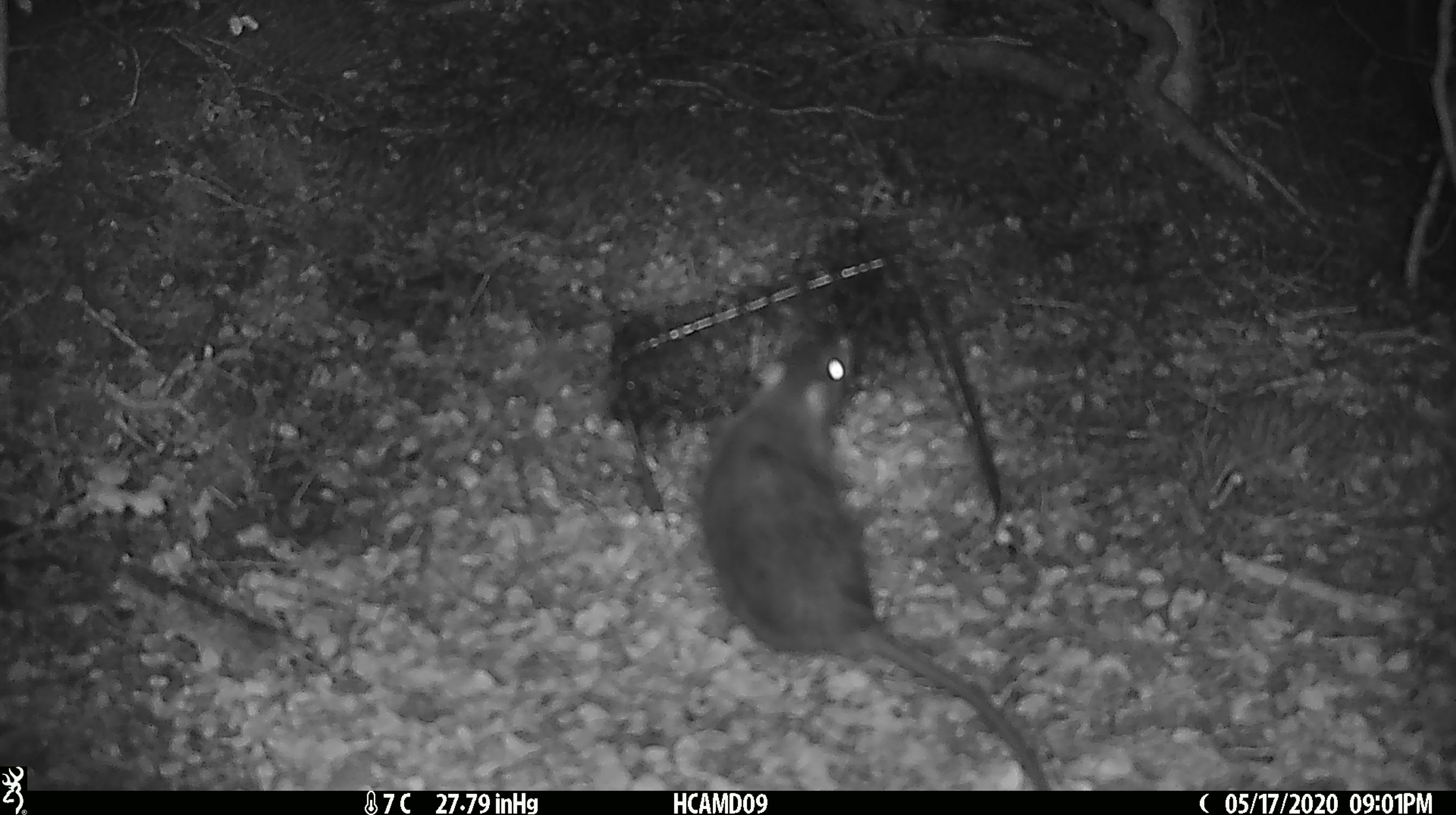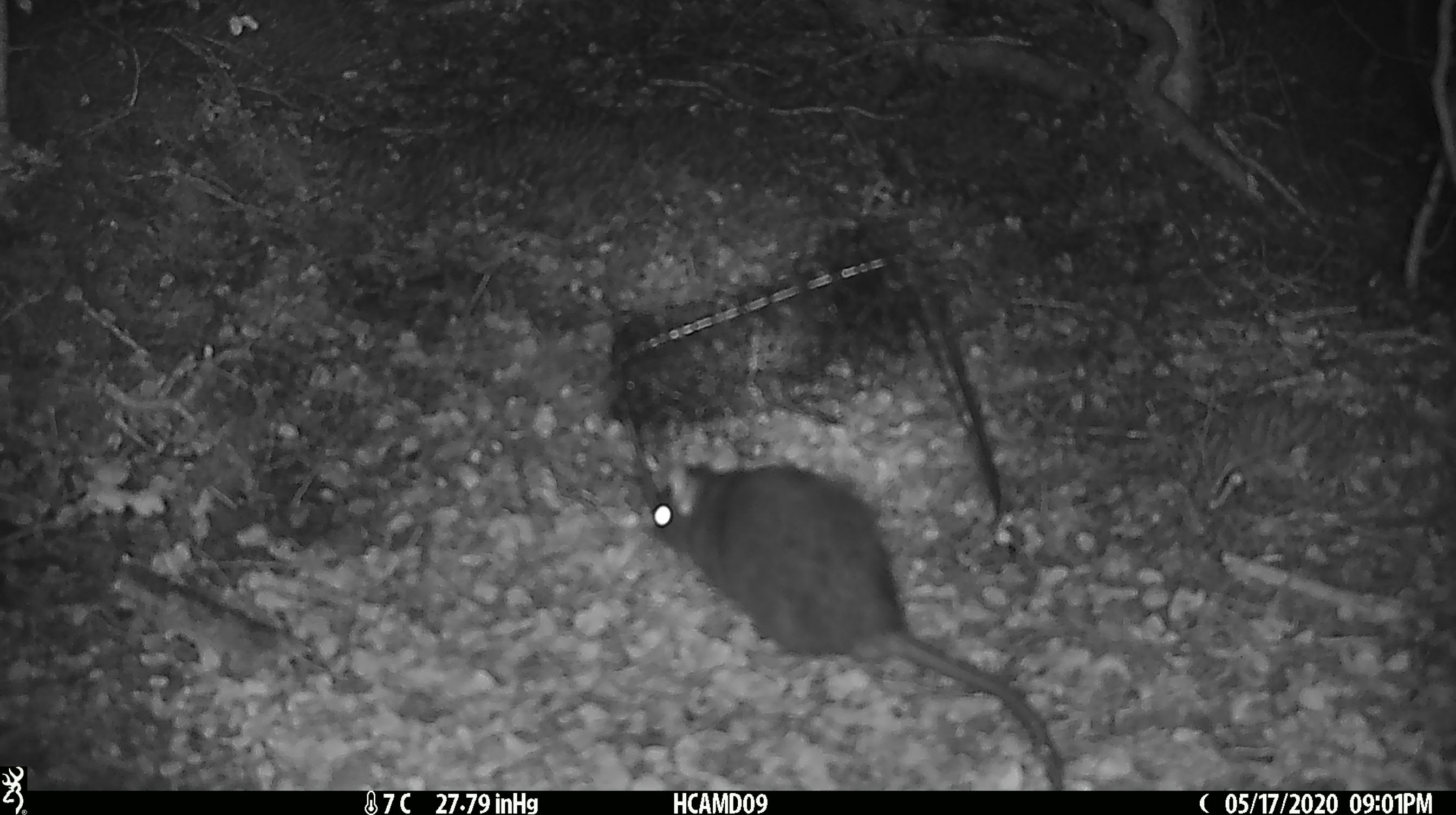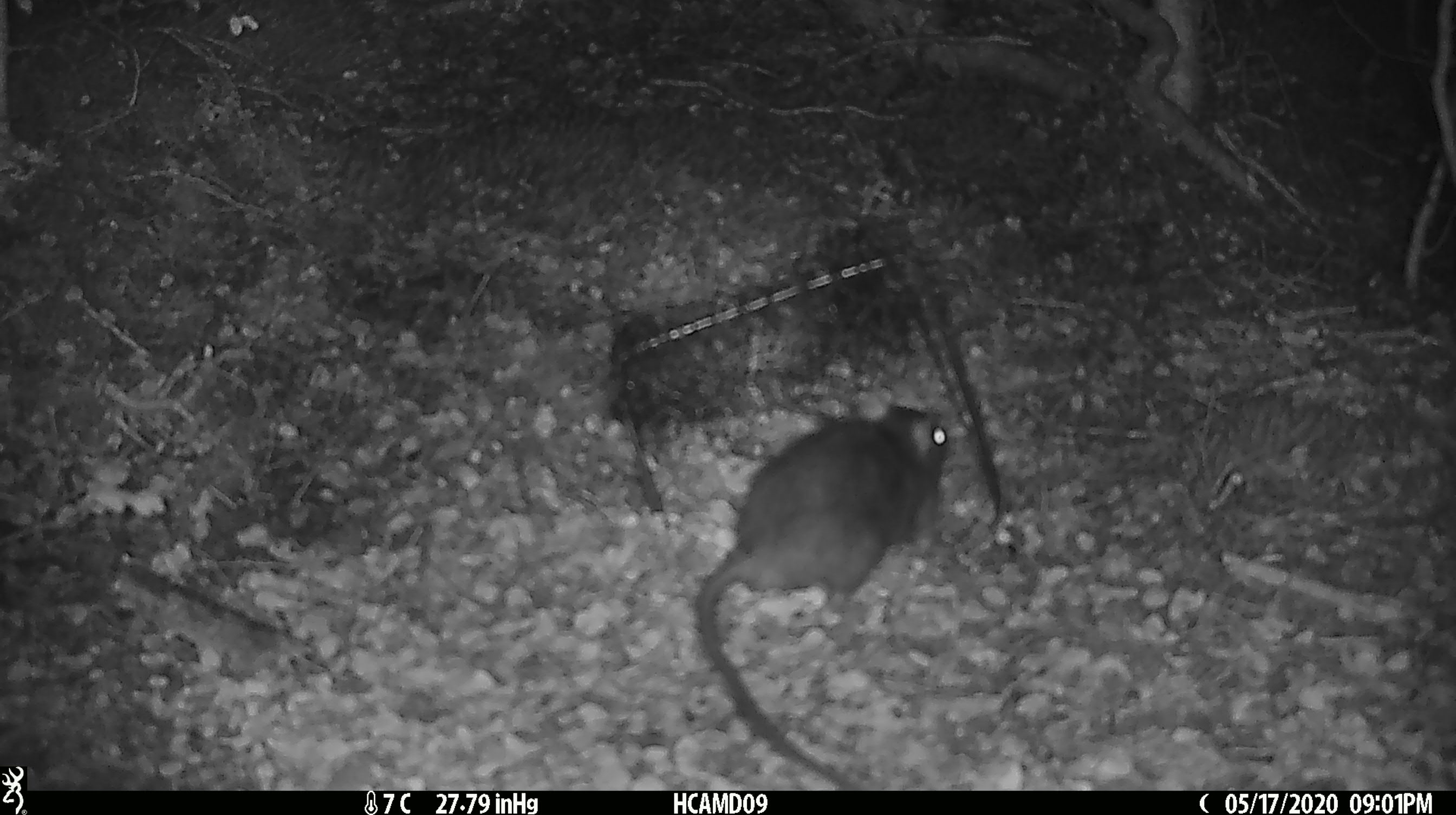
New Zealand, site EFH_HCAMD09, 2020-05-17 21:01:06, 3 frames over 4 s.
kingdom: Animalia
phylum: Chordata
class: Mammalia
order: Rodentia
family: Muridae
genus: Rattus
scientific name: Rattus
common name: rat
Rat (Rattus).